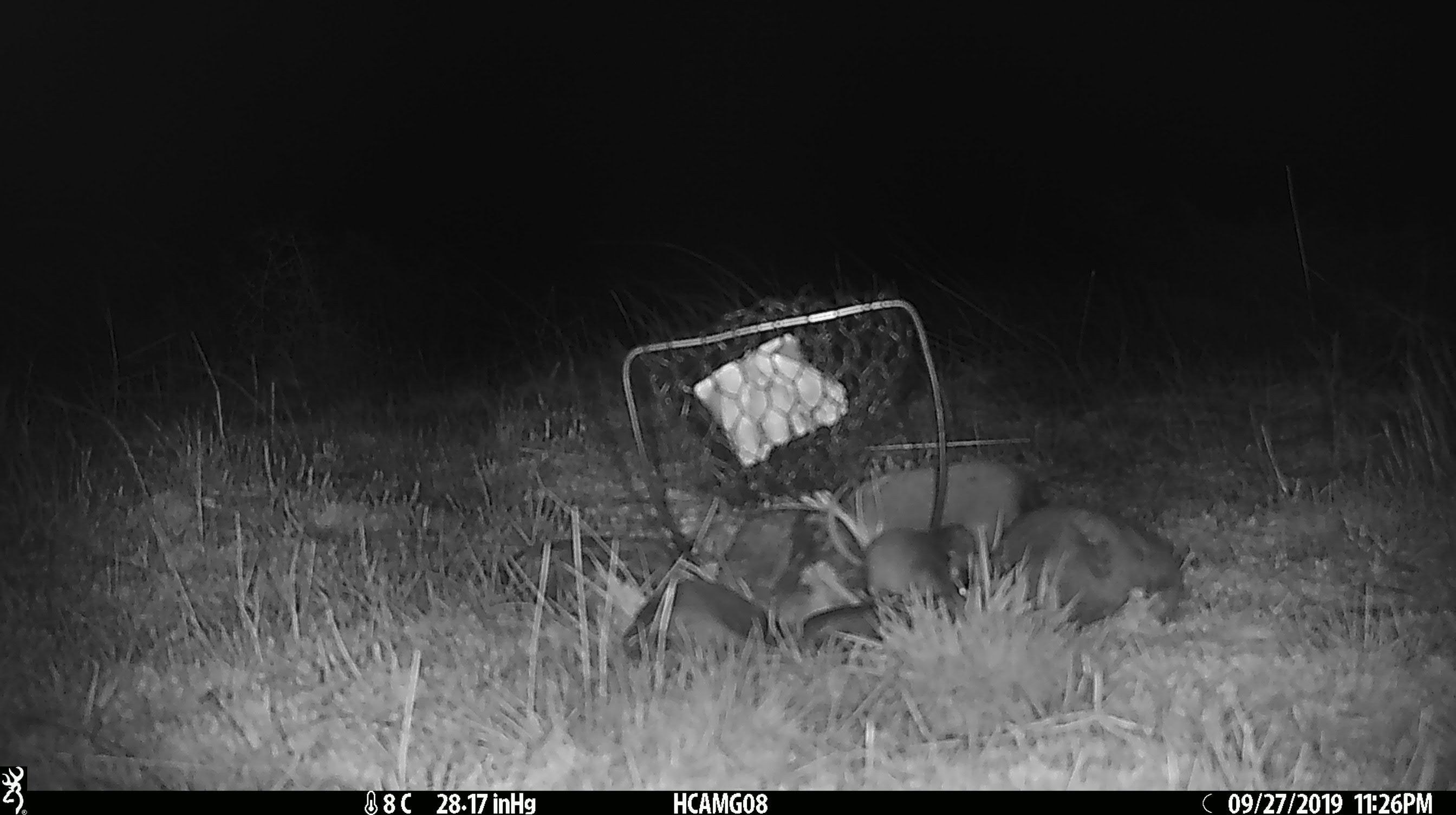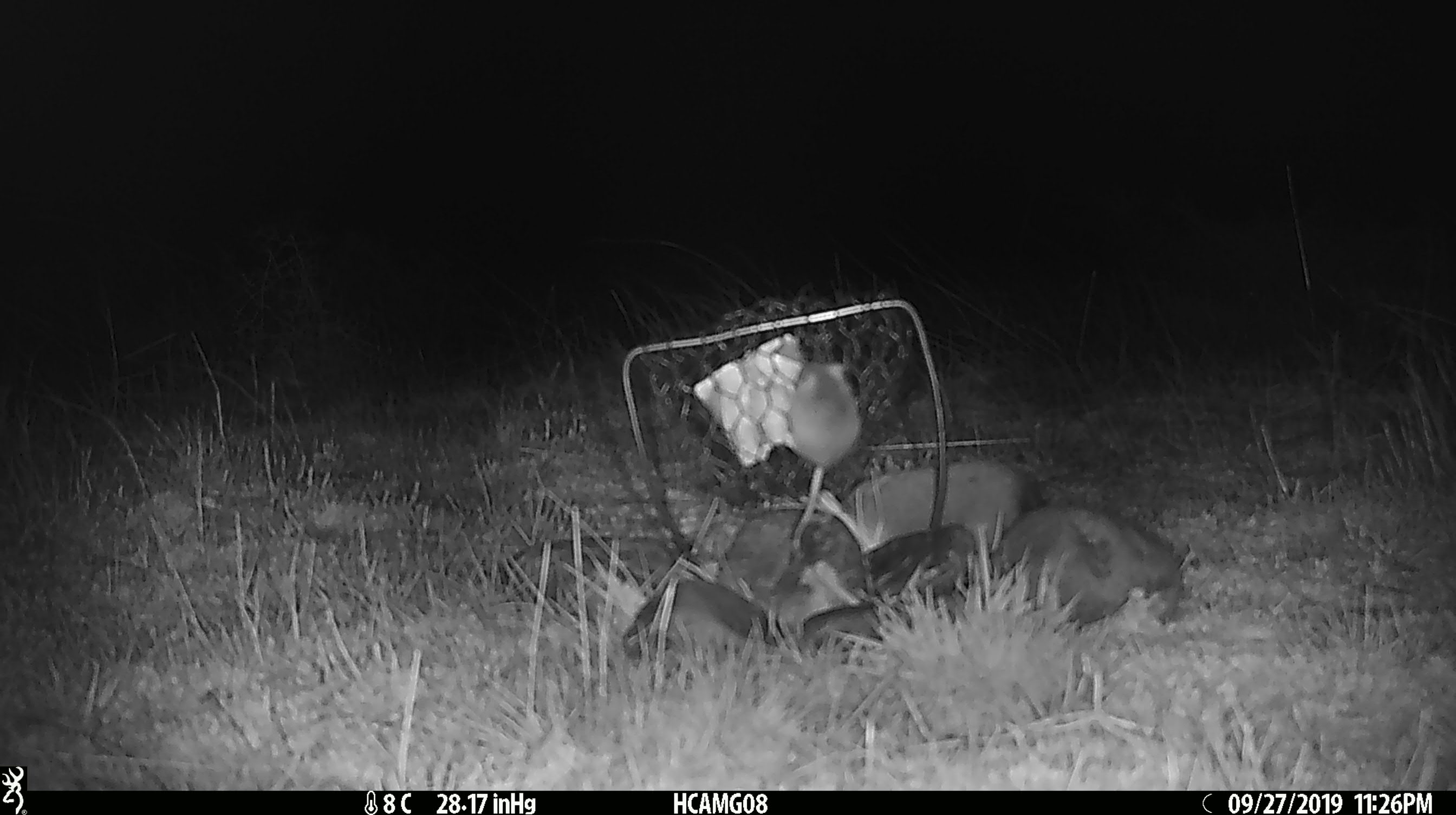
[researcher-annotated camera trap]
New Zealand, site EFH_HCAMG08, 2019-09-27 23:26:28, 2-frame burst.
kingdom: Animalia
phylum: Chordata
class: Mammalia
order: Rodentia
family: Muridae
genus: Mus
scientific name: Mus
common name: mouse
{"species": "mouse (Mus)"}